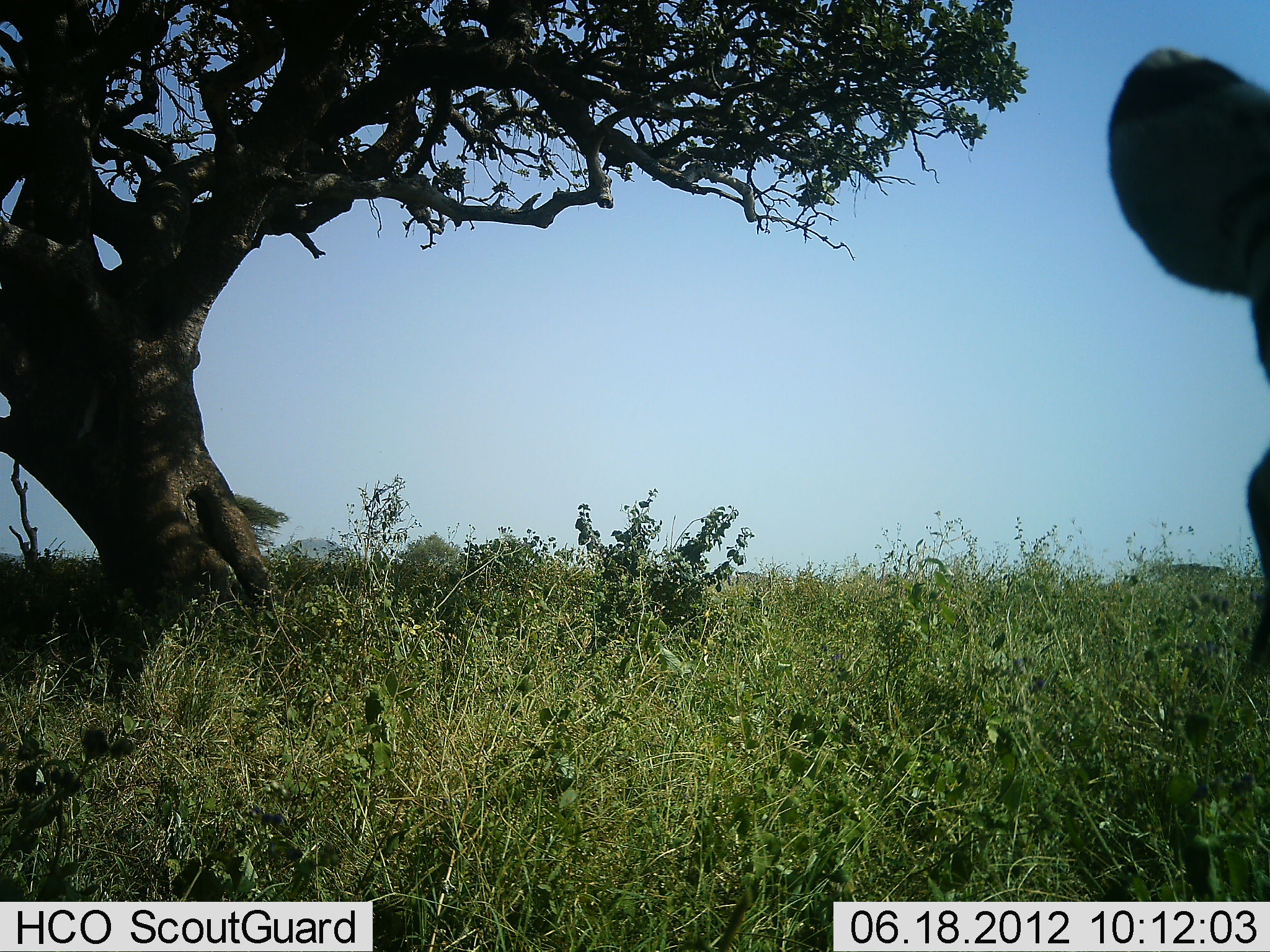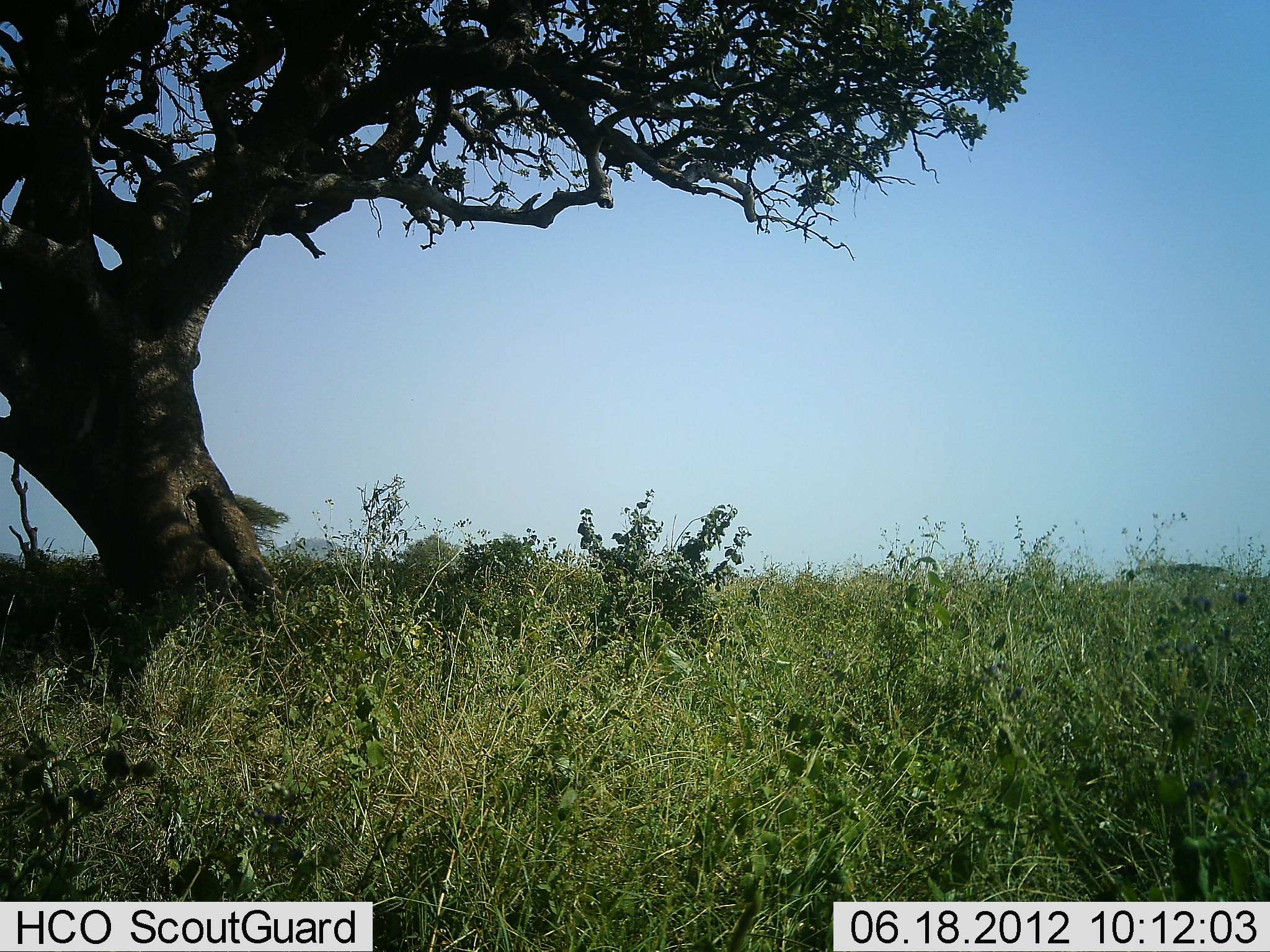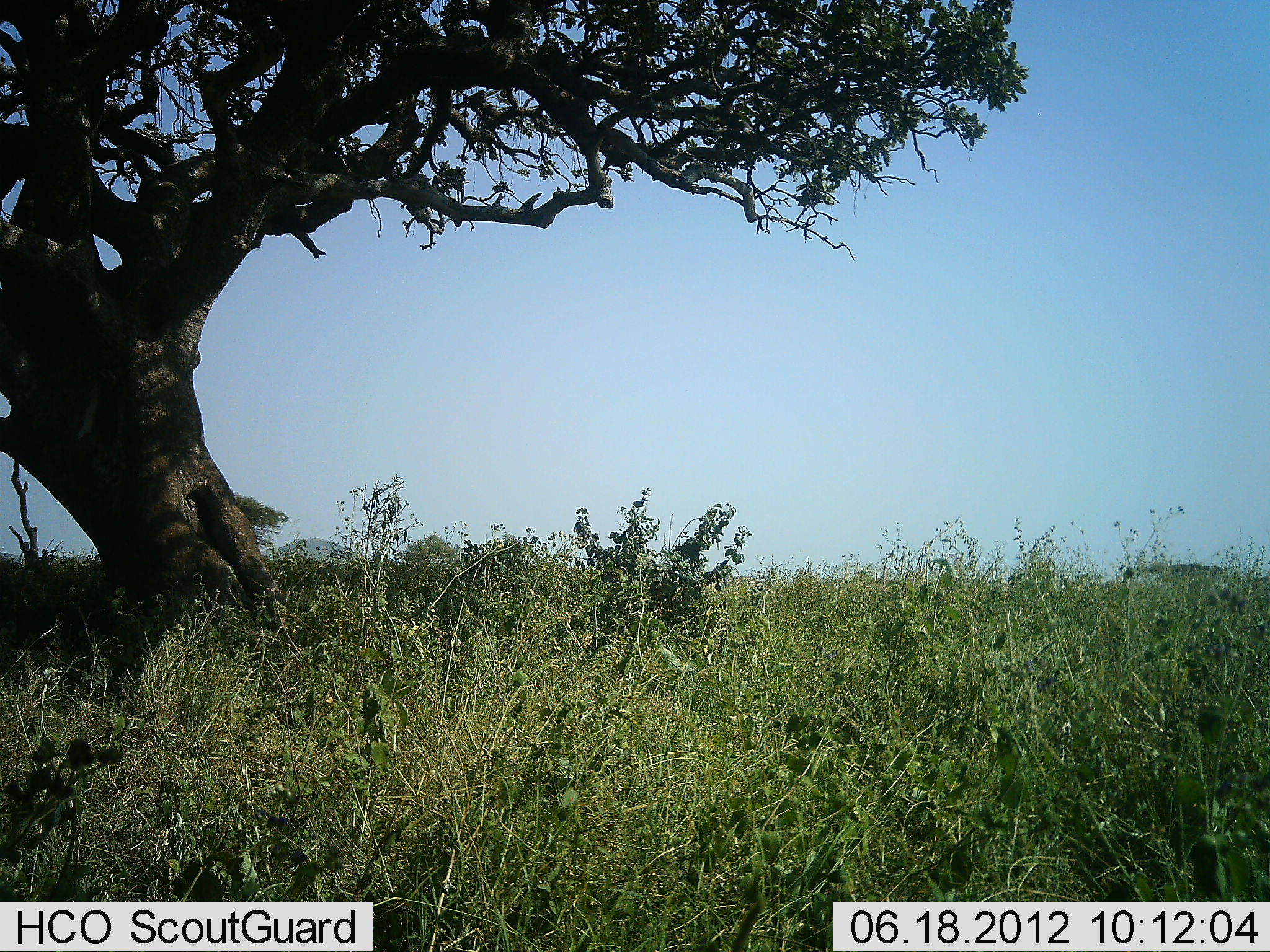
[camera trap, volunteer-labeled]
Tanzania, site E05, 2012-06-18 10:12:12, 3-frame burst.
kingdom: Animalia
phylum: Chordata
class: Mammalia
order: Perissodactyla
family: Equidae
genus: Equus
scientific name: Equus quagga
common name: plains zebra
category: zebra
Zebra (plains zebra) (Equus quagga), count 1. Behavior (volunteer vote fractions): standing 50%, resting 0%, moving 50%, interacting 0%. Young present (vote fraction): 0%. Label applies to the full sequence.